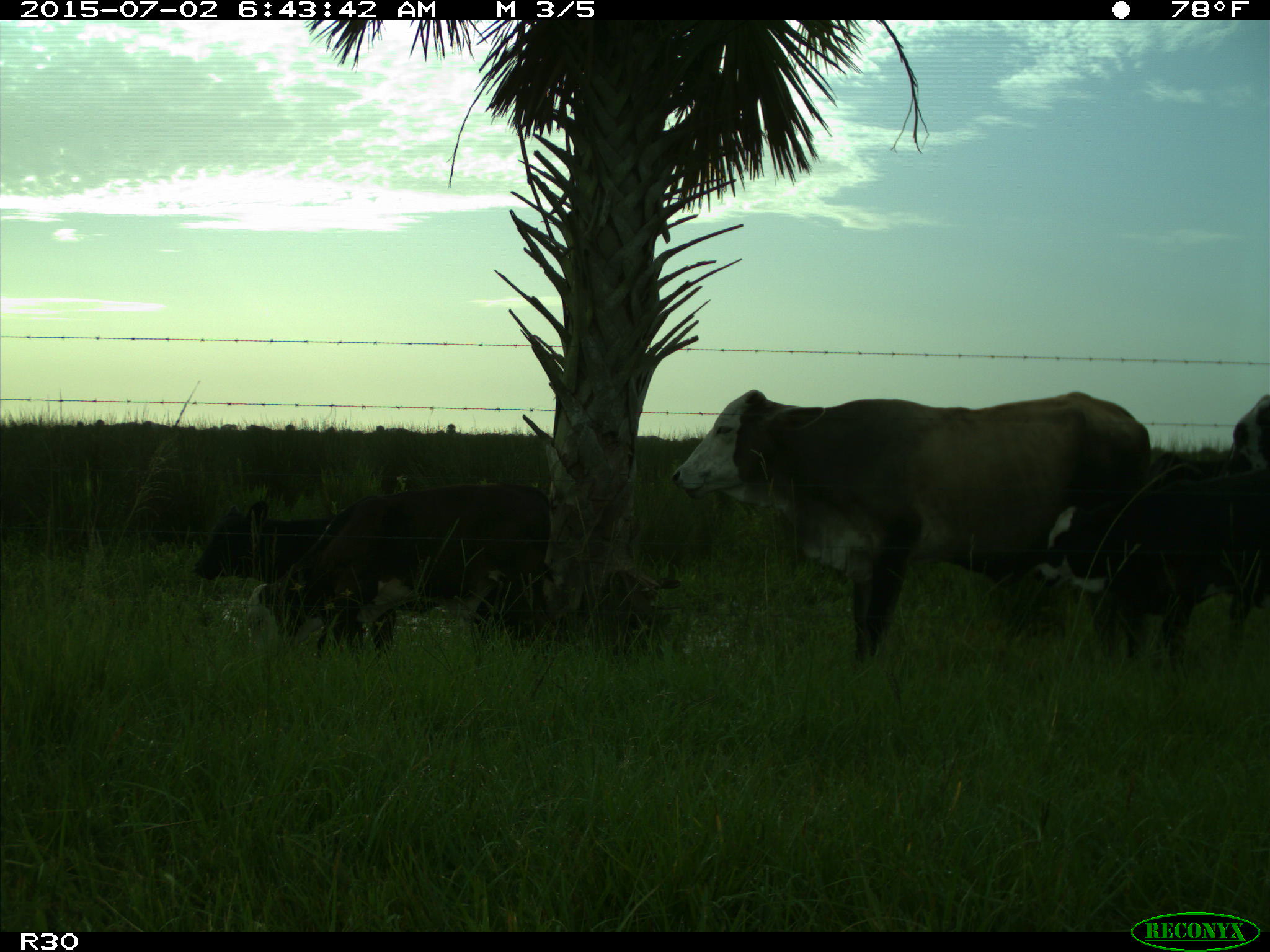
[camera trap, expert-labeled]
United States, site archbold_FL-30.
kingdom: Animalia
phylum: Chordata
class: Mammalia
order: Artiodactyla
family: Bovidae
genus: Bos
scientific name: Bos taurus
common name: domestic cow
Bos taurus (domestic cow).